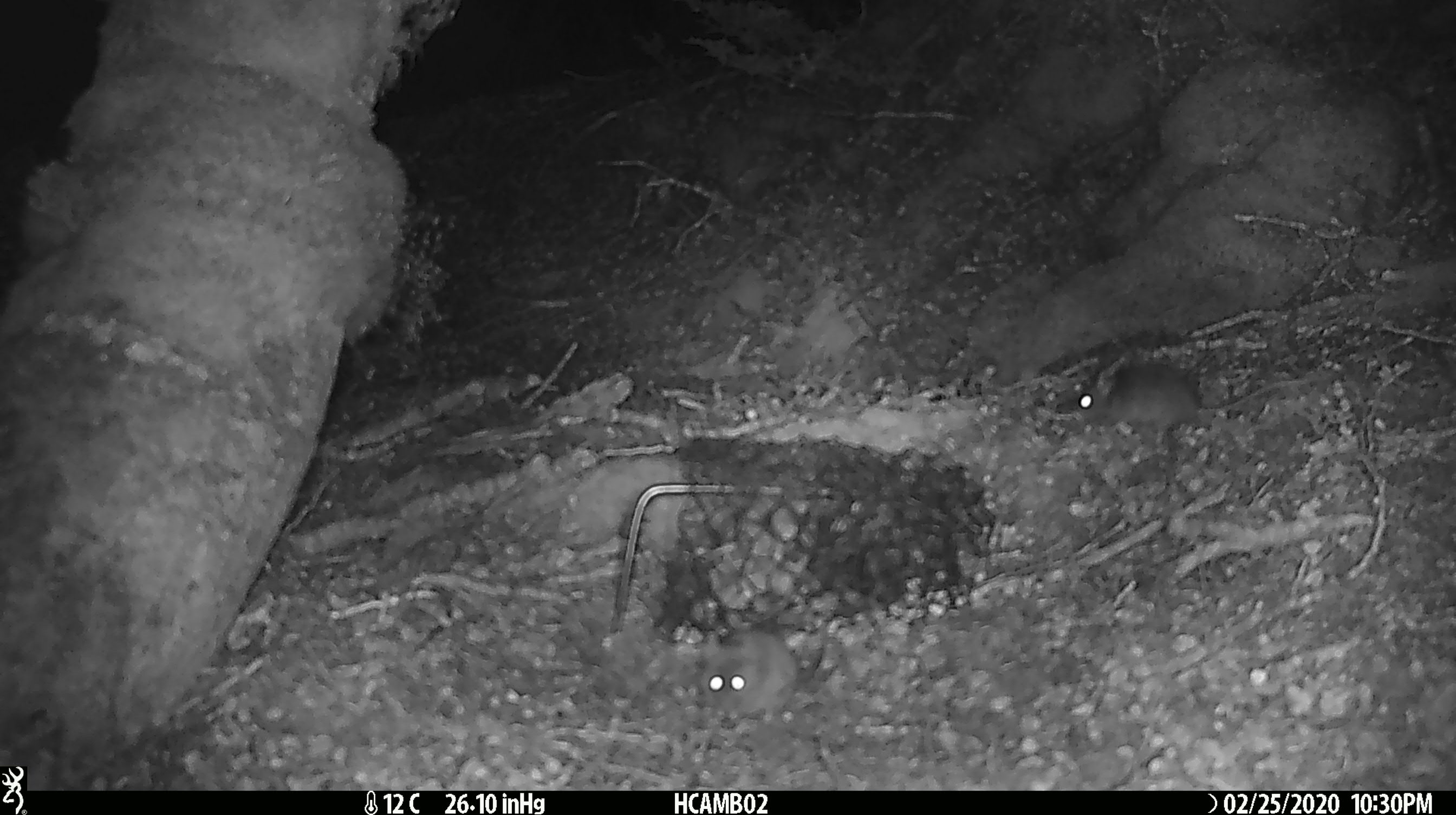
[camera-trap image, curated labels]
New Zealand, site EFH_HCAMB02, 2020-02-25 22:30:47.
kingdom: Animalia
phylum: Chordata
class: Mammalia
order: Rodentia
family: Muridae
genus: Mus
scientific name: Mus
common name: mouse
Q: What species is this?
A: Mouse (Mus).